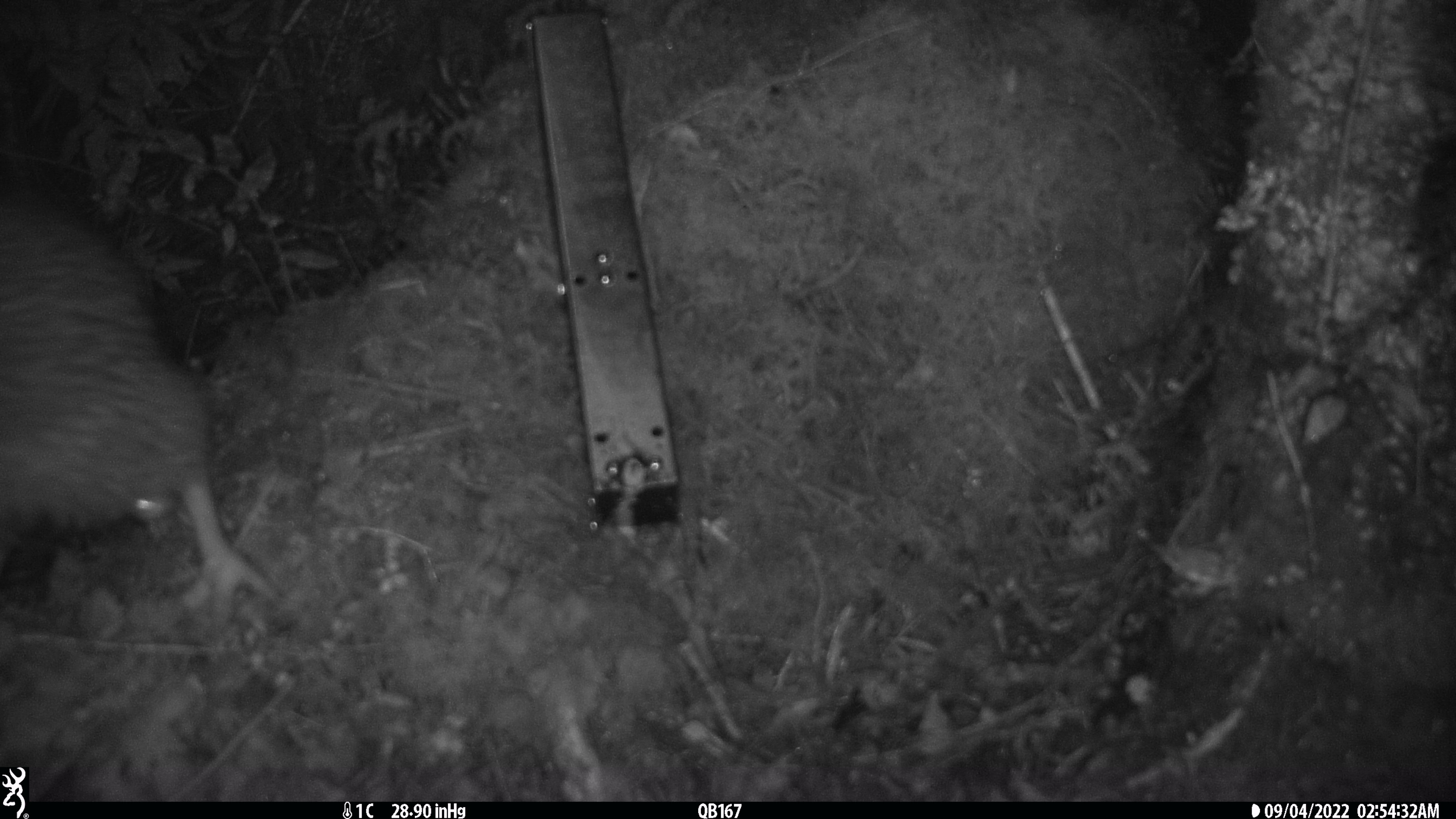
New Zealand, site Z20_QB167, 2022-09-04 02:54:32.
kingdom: Animalia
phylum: Chordata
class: Aves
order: Apterygiformes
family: Apterygidae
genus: Apteryx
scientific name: Apteryx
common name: kiwi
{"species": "kiwi (Apteryx)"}